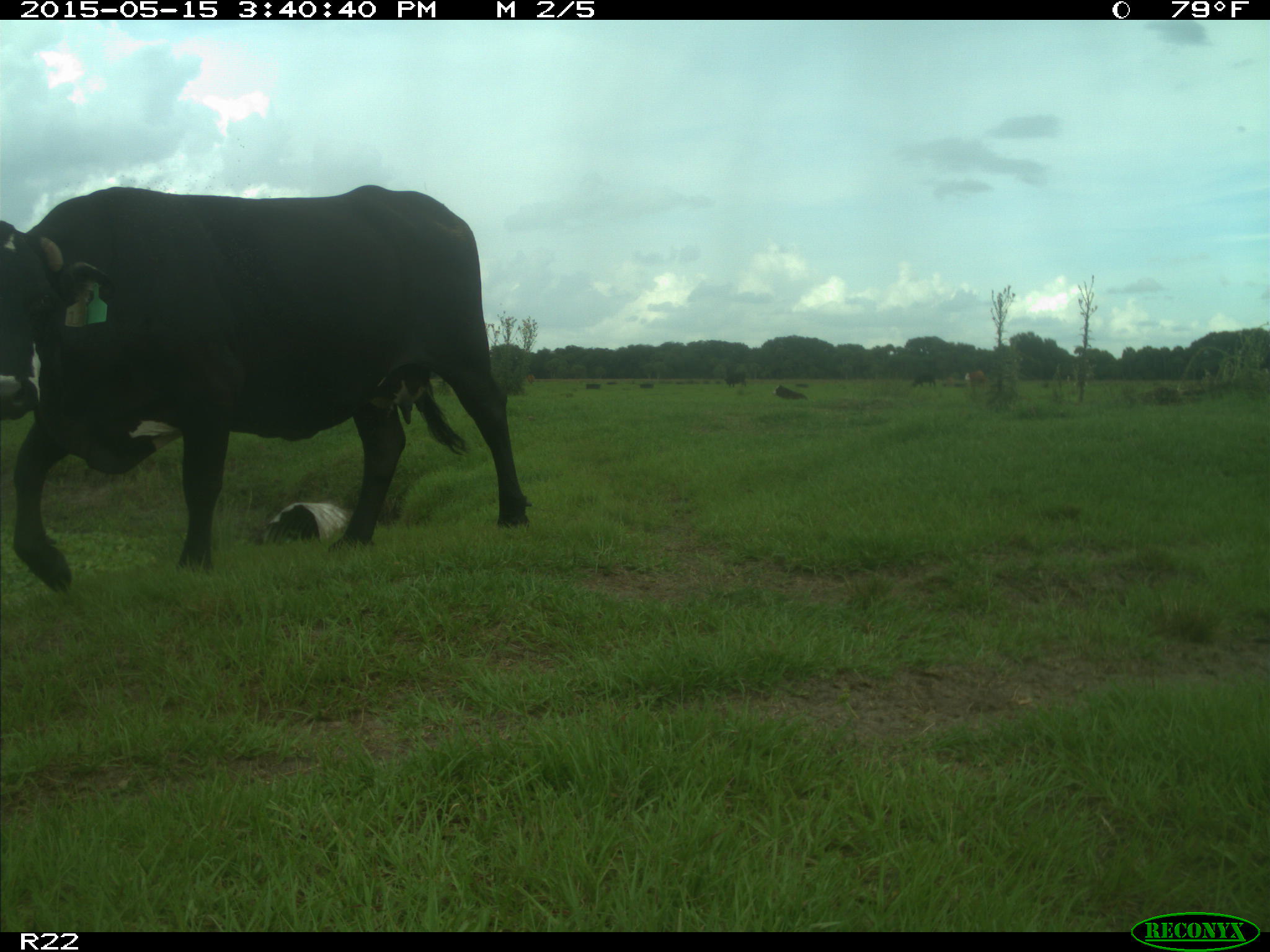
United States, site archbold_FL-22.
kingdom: Animalia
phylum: Chordata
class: Mammalia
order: Artiodactyla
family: Bovidae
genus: Bos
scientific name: Bos taurus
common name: domestic cow